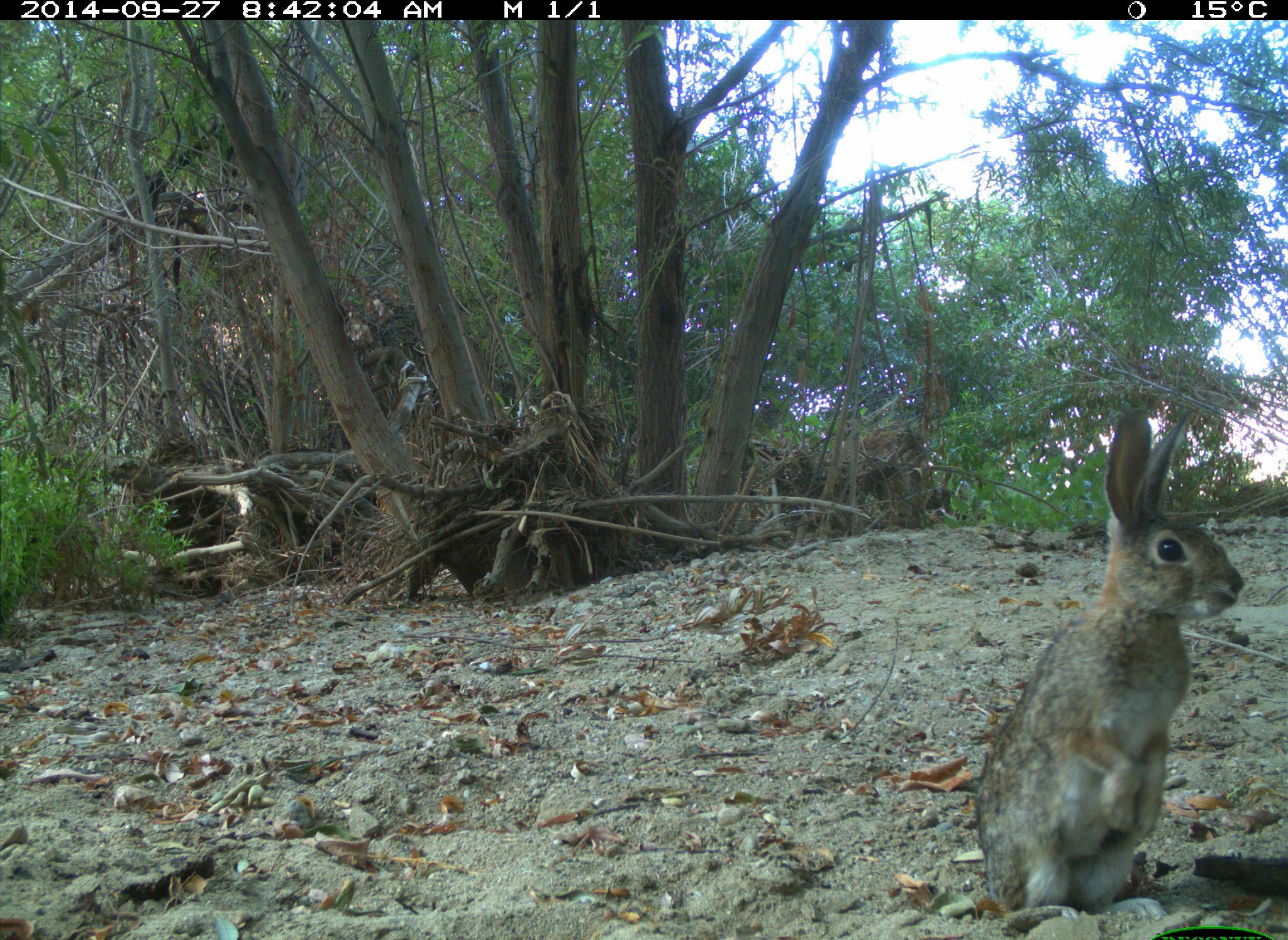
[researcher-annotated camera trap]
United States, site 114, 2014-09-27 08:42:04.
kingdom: Animalia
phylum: Chordata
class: Mammalia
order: Lagomorpha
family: Leporidae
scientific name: Leporidae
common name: rabbits and hares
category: rabbit